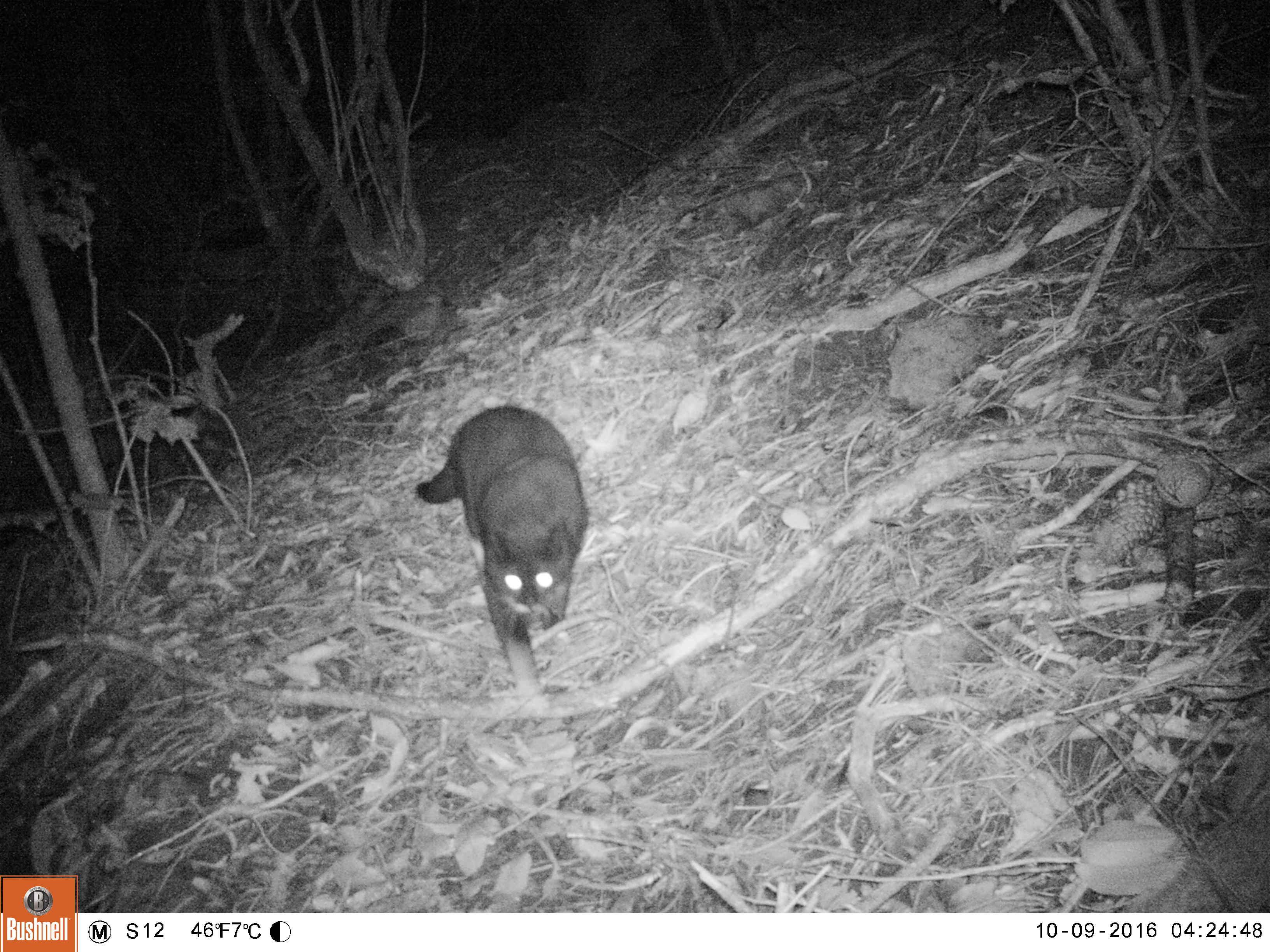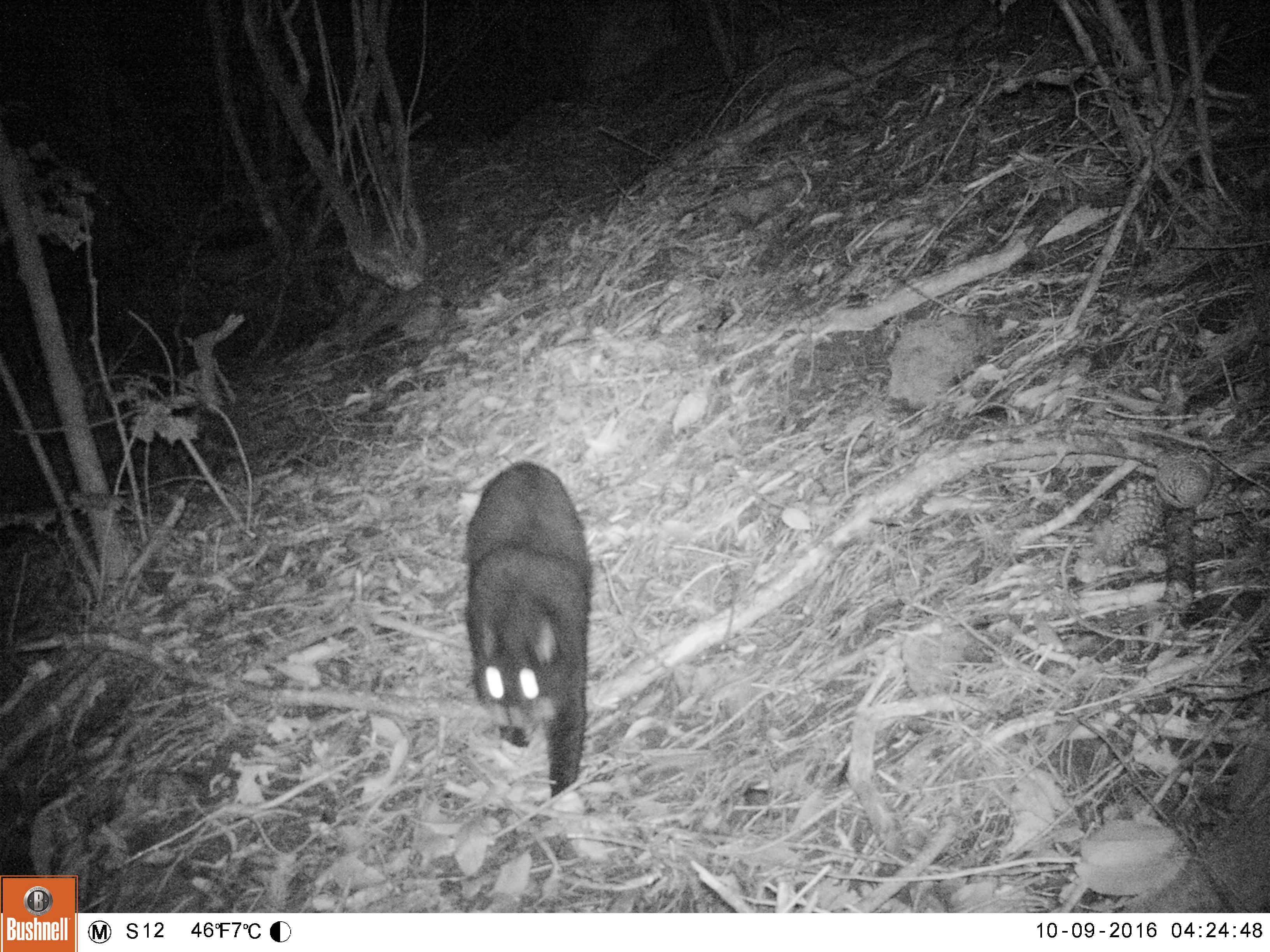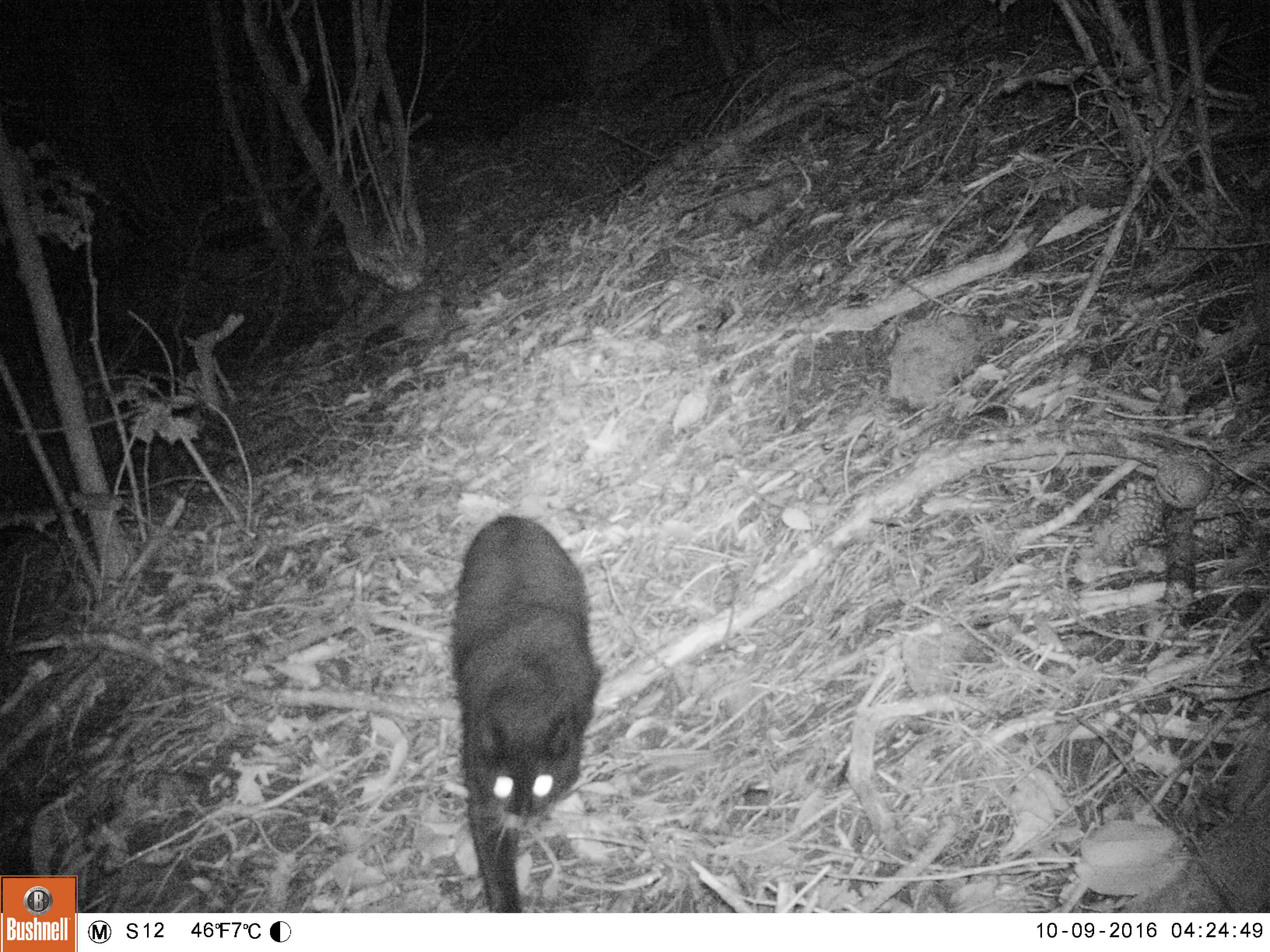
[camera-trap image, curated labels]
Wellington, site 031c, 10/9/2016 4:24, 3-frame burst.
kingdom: Animalia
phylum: Chordata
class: Mammalia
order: Carnivora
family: Felidae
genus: Felis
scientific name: Felis catus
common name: cat